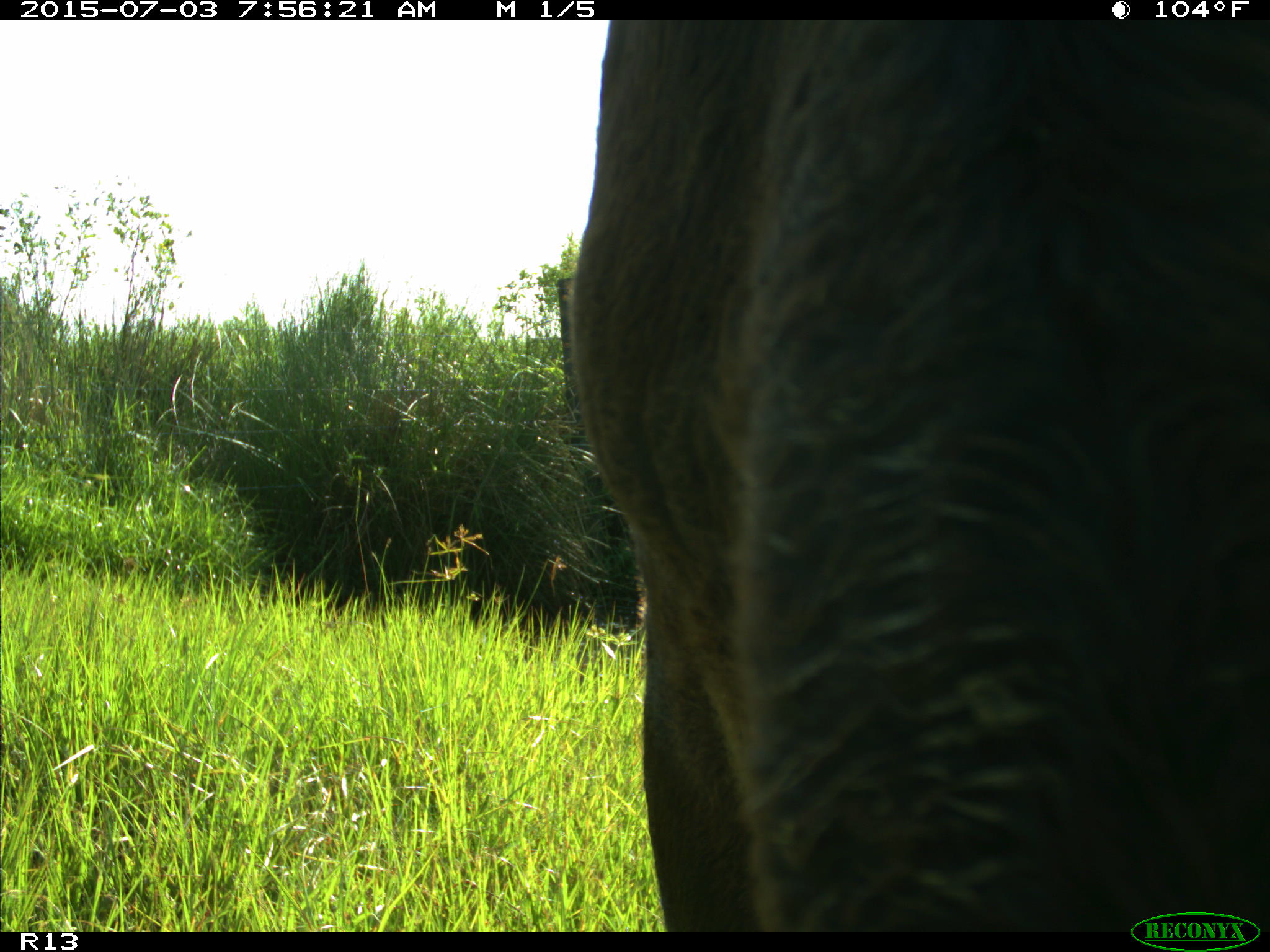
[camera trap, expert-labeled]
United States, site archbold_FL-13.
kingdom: Animalia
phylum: Chordata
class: Mammalia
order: Artiodactyla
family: Bovidae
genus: Bos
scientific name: Bos taurus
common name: domestic cow